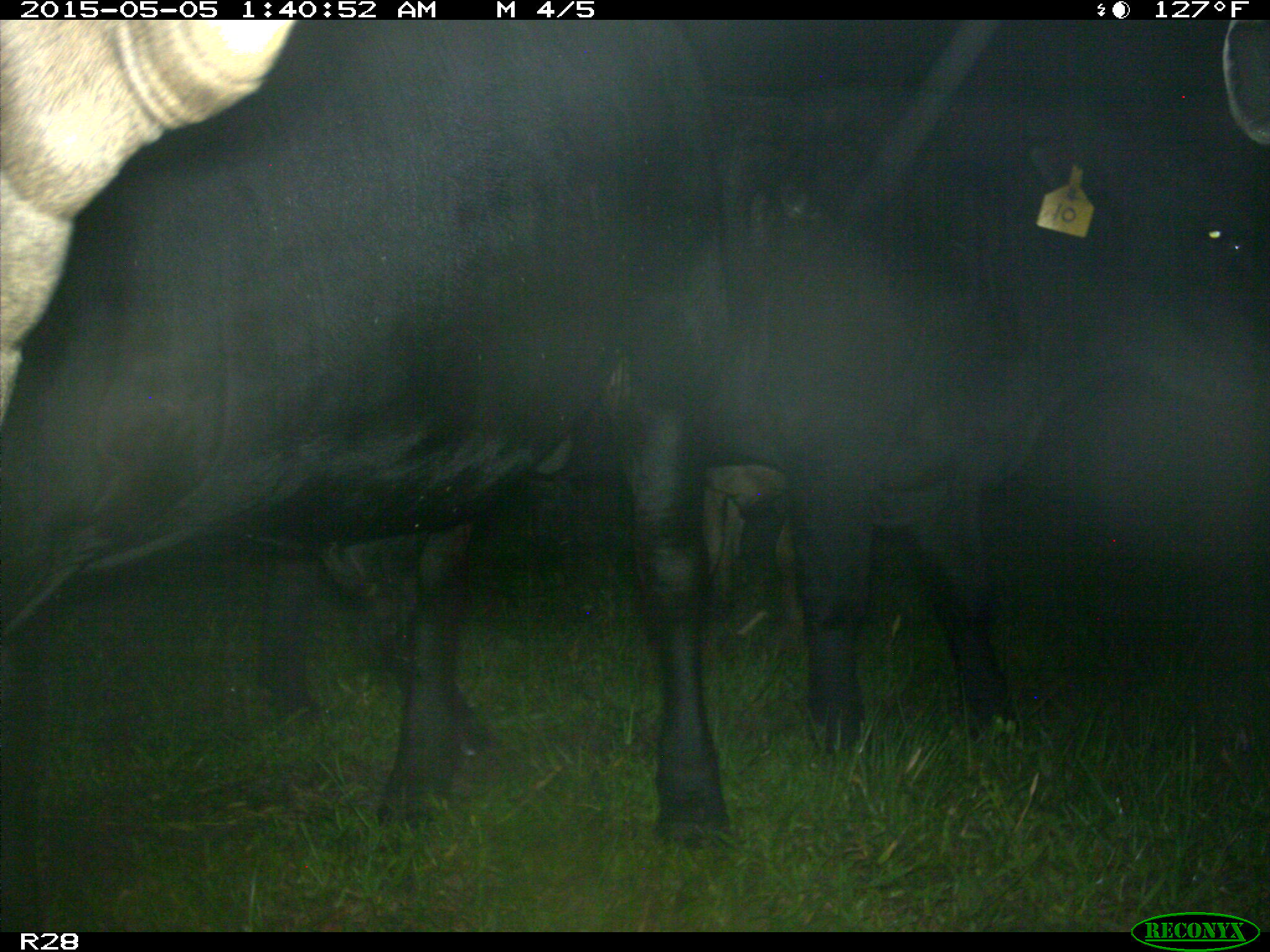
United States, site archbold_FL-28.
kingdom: Animalia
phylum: Chordata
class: Mammalia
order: Artiodactyla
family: Bovidae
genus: Bos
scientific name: Bos taurus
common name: domestic cow